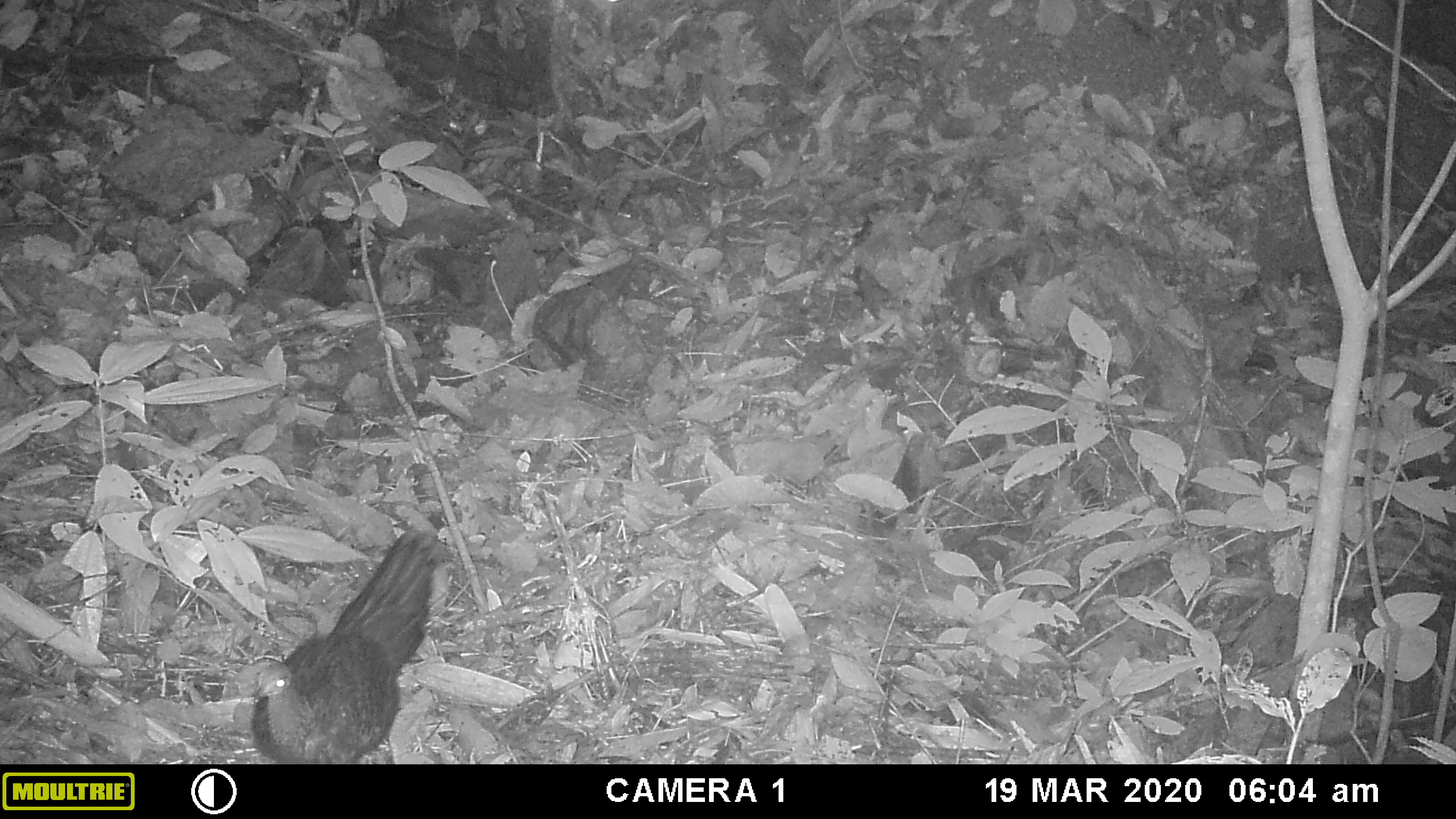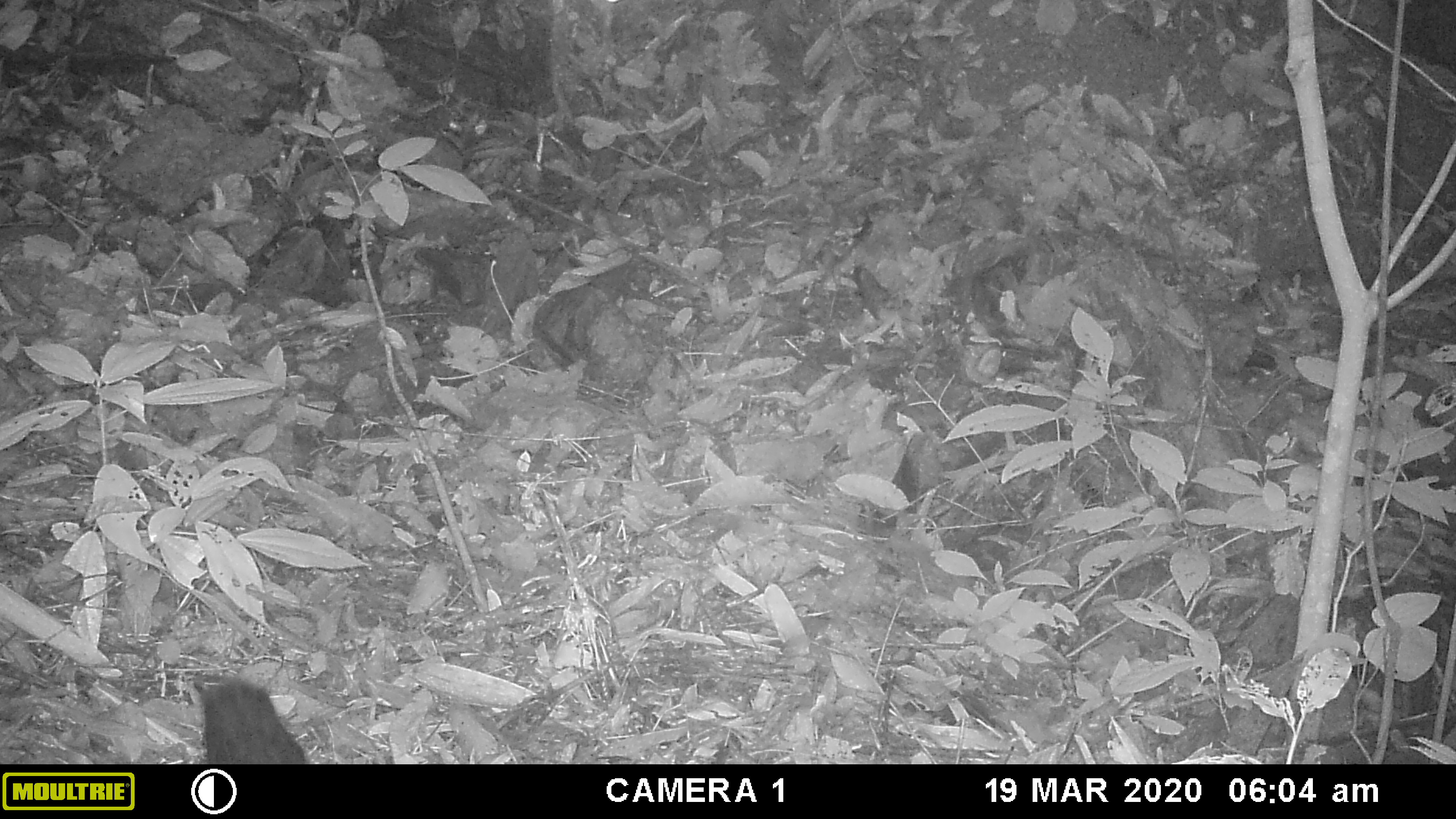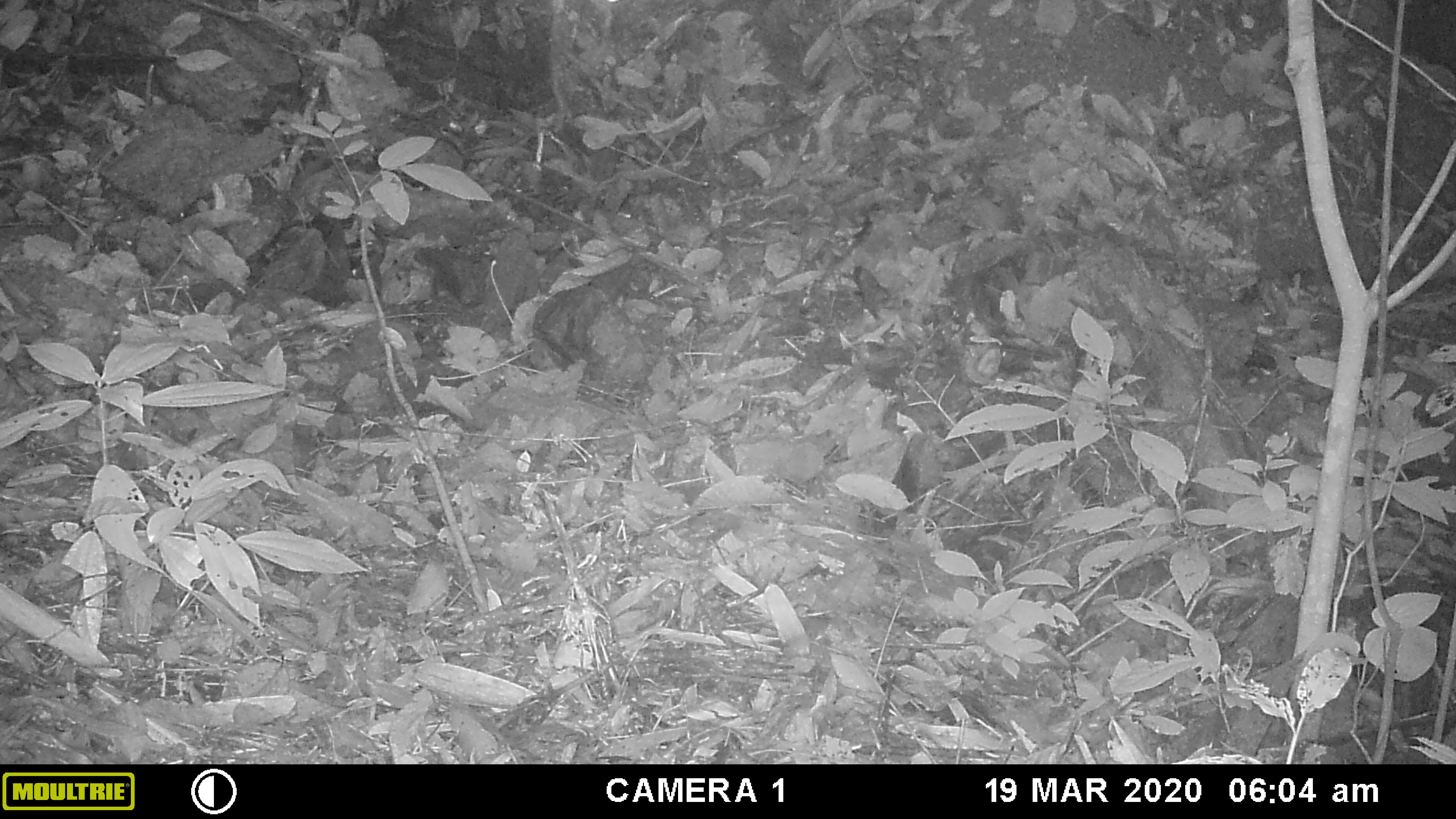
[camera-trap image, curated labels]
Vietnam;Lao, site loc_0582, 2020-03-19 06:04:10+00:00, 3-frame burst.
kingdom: Animalia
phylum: Chordata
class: Aves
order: Galliformes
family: Phasianidae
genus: Polyplectron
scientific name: Polyplectron bicalcaratum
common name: gray peacock-pheasant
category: grey peacock pheasant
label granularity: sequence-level